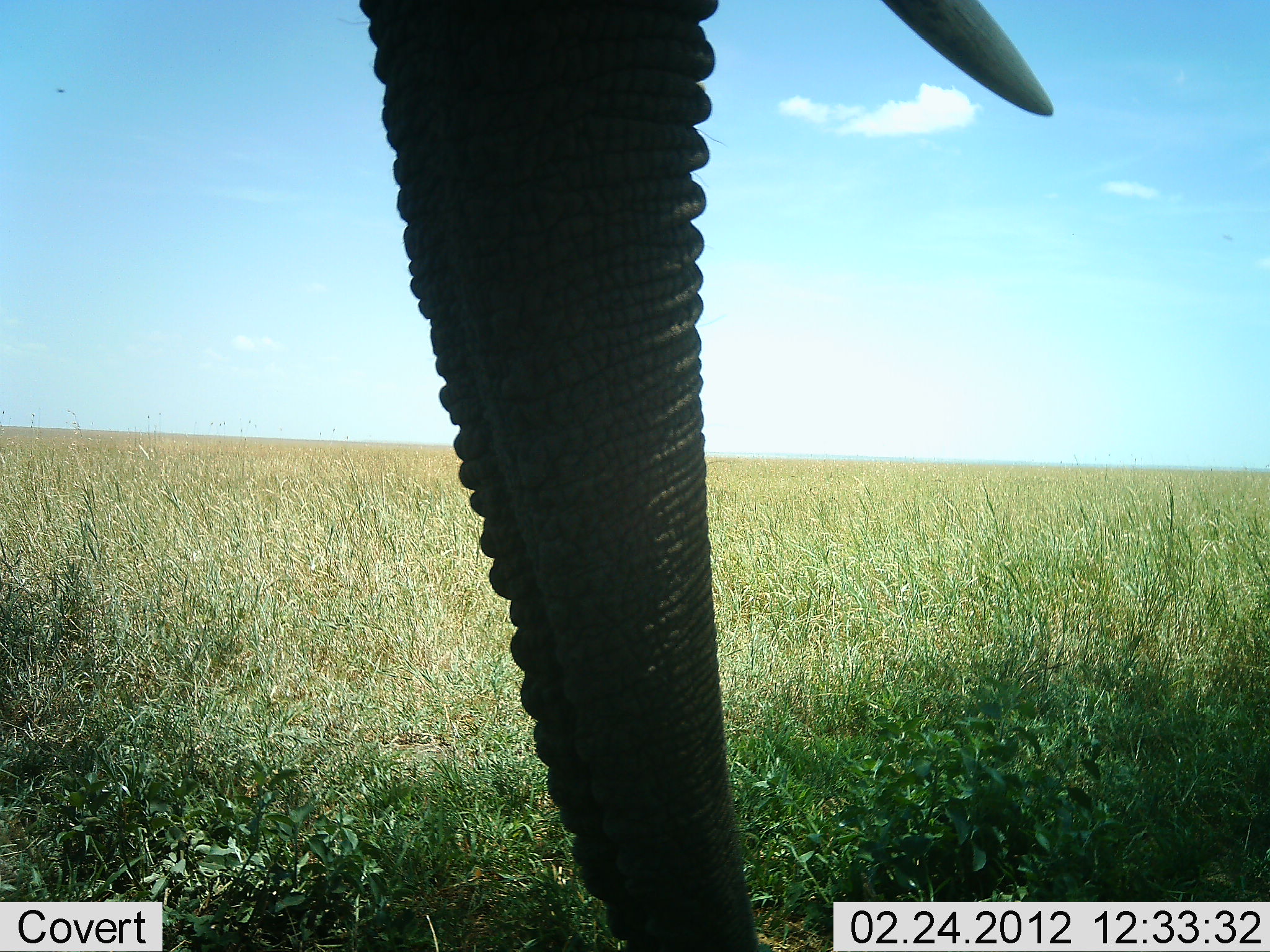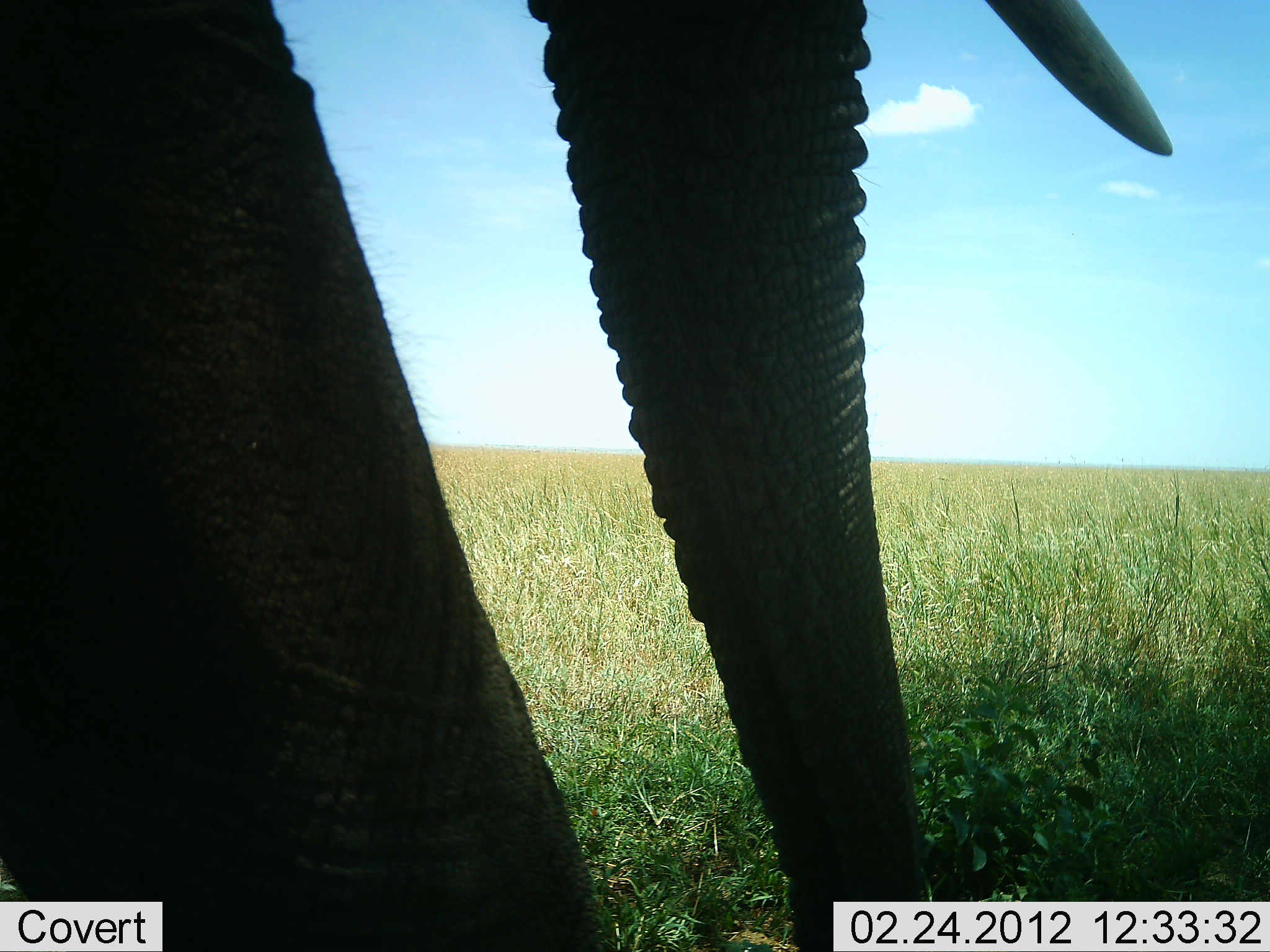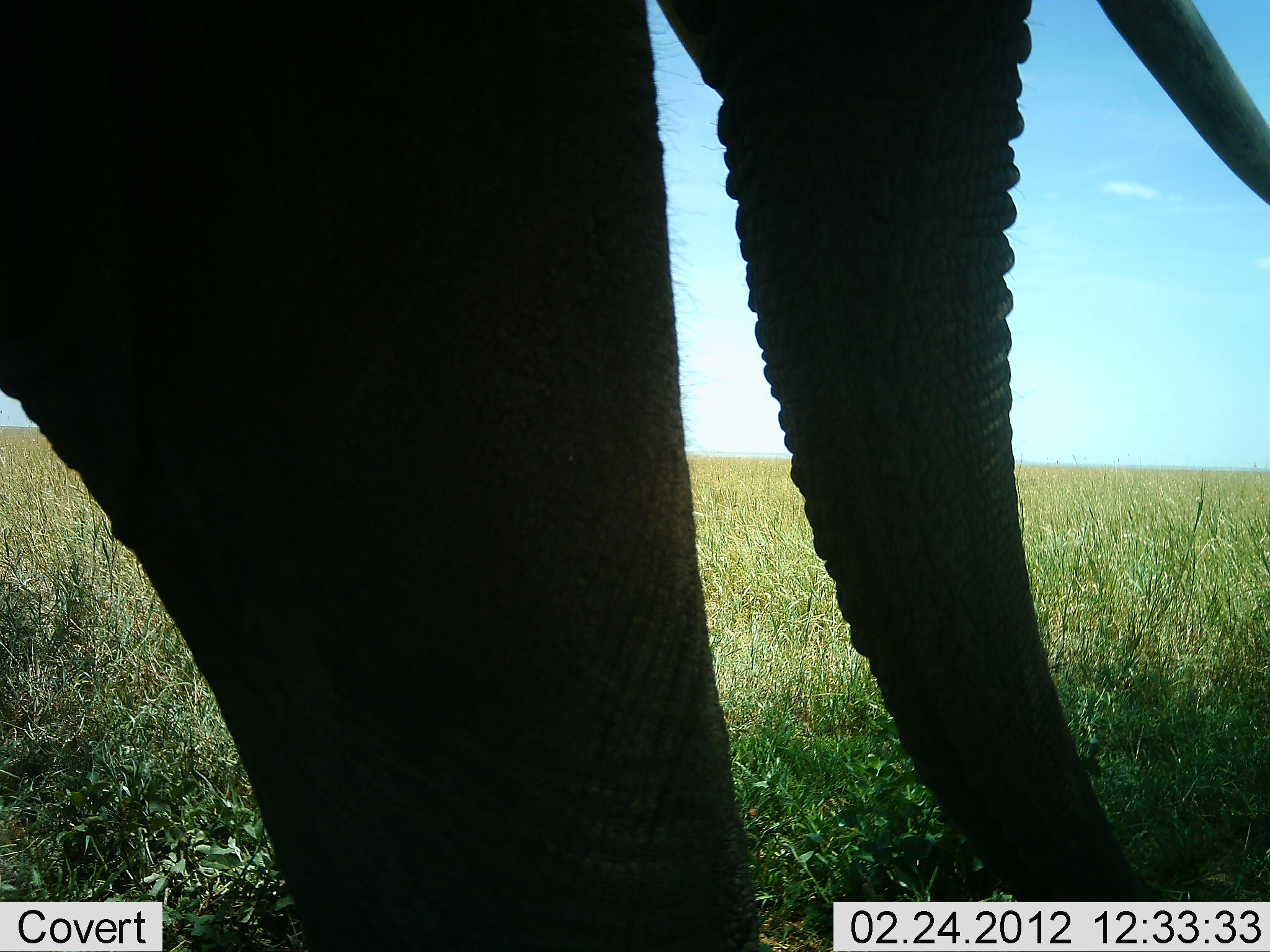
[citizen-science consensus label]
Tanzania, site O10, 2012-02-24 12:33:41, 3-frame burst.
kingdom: Animalia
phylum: Chordata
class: Mammalia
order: Proboscidea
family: Elephantidae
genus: Loxodonta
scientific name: Loxodonta africana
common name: african bush elephant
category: elephant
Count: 1.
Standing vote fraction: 29%.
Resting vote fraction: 0%.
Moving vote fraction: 76%.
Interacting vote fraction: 0%.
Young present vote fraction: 0%.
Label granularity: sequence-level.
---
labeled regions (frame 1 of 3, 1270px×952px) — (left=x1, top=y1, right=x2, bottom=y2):
animal: (left=357, top=1, right=1054, bottom=952)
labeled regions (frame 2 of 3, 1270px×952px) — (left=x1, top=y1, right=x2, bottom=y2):
animal: (left=0, top=1, right=1171, bottom=952)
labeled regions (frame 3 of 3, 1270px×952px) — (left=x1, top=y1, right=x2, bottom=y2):
animal: (left=1, top=0, right=1269, bottom=952)